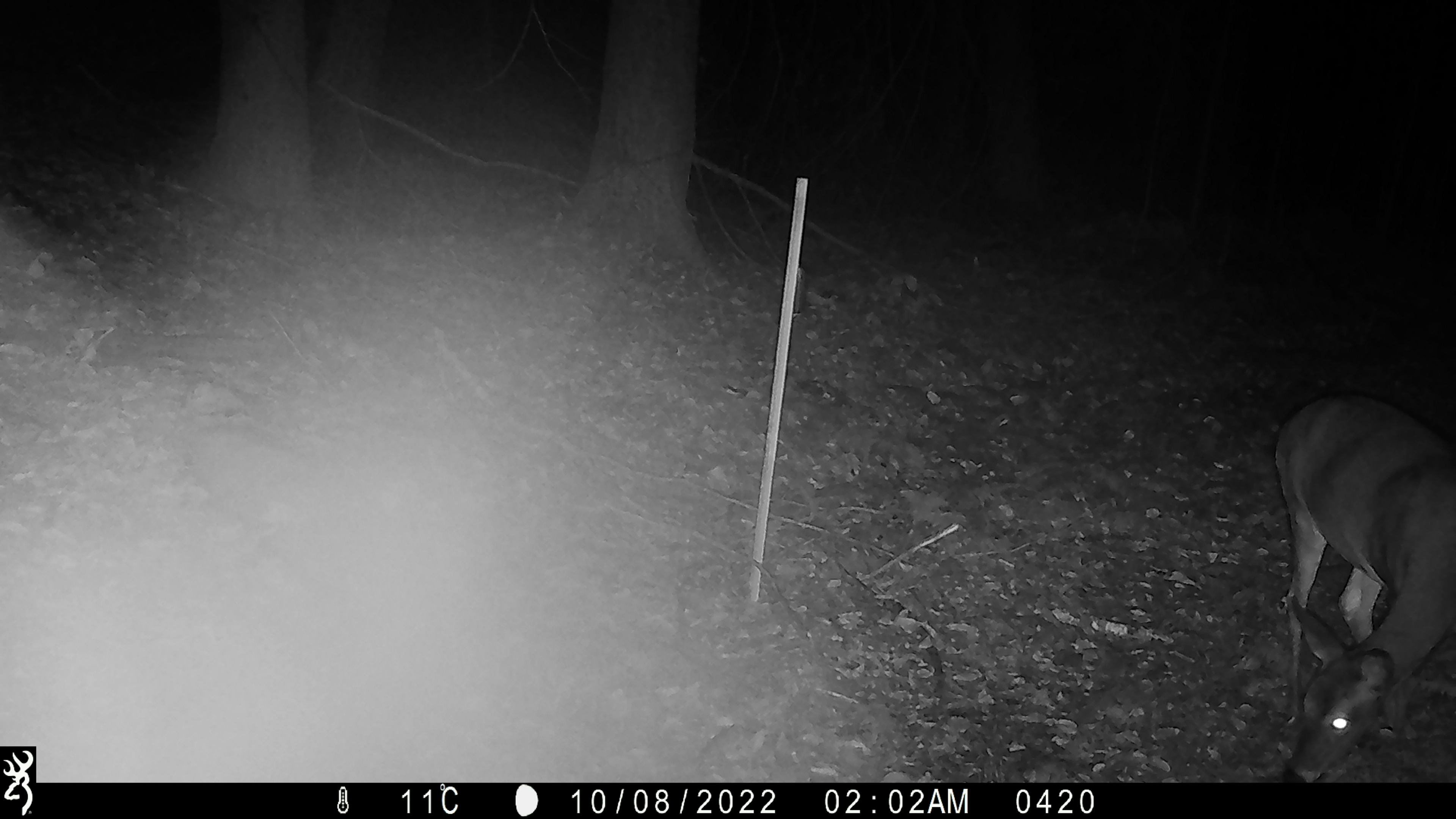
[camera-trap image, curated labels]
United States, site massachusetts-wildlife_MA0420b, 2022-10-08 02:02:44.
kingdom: Animalia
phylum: Chordata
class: Mammalia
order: Artiodactyla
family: Cervidae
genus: Odocoileus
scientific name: Odocoileus virginianus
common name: white-tailed deer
White-tailed deer (Odocoileus virginianus).